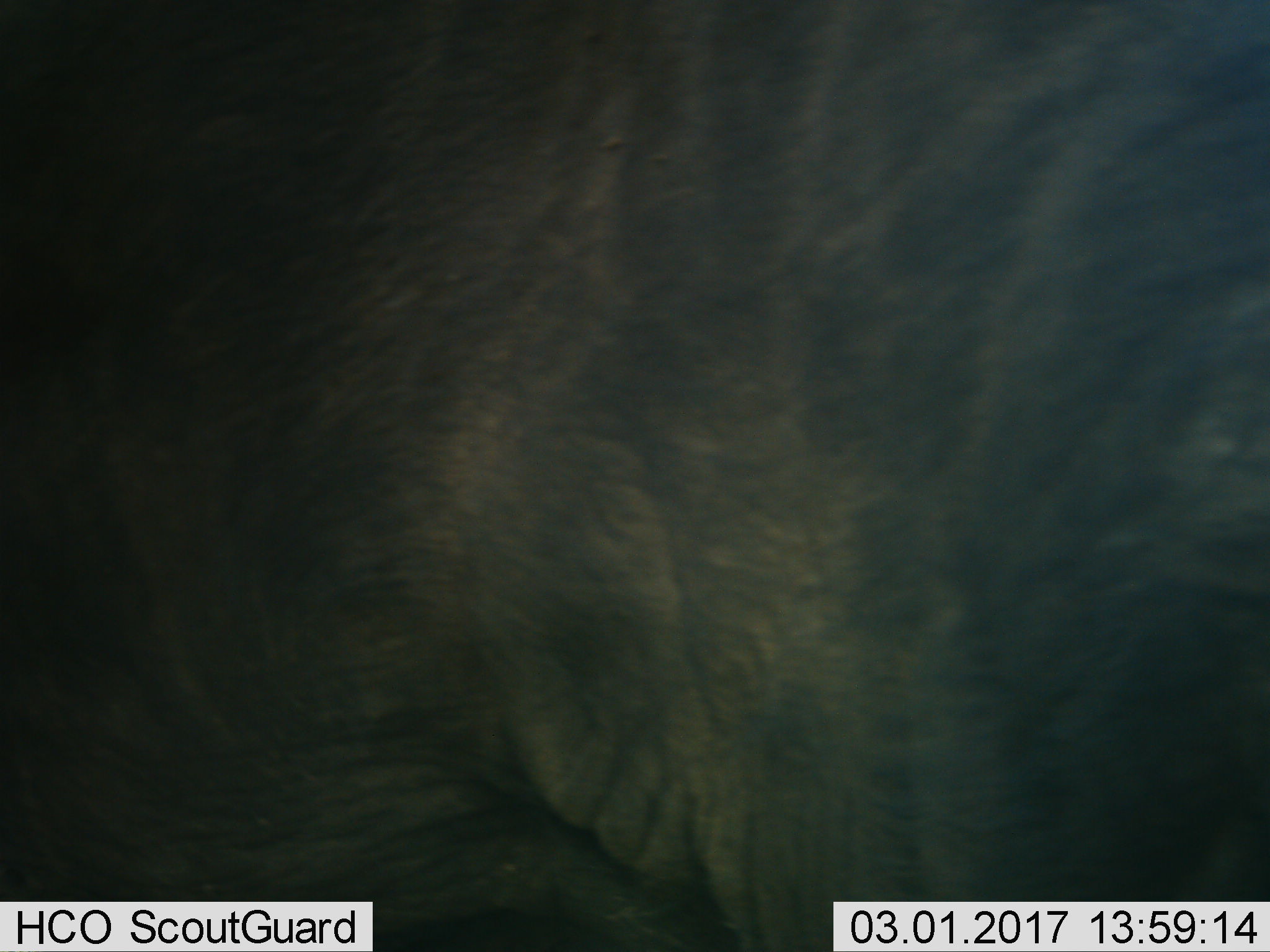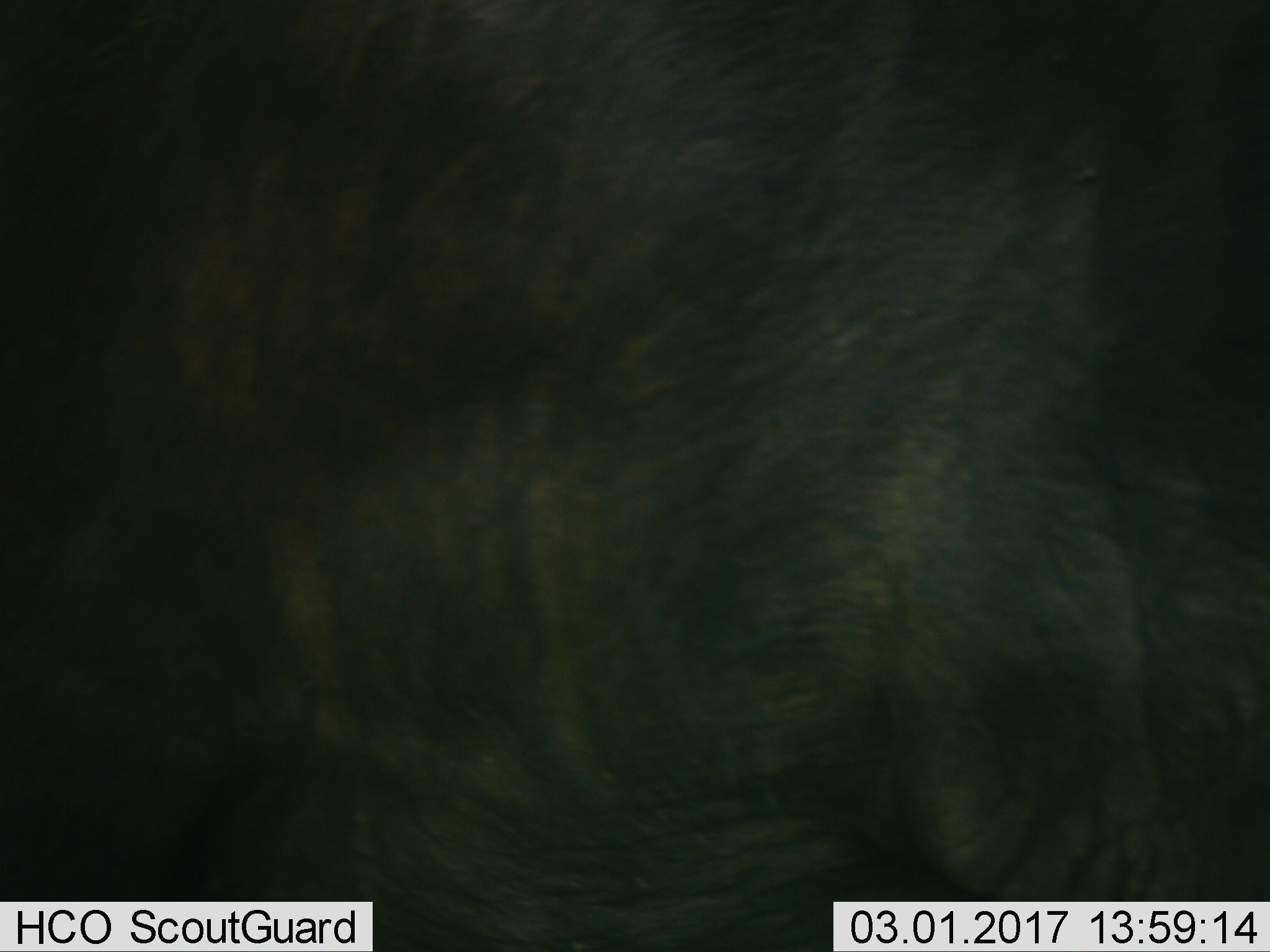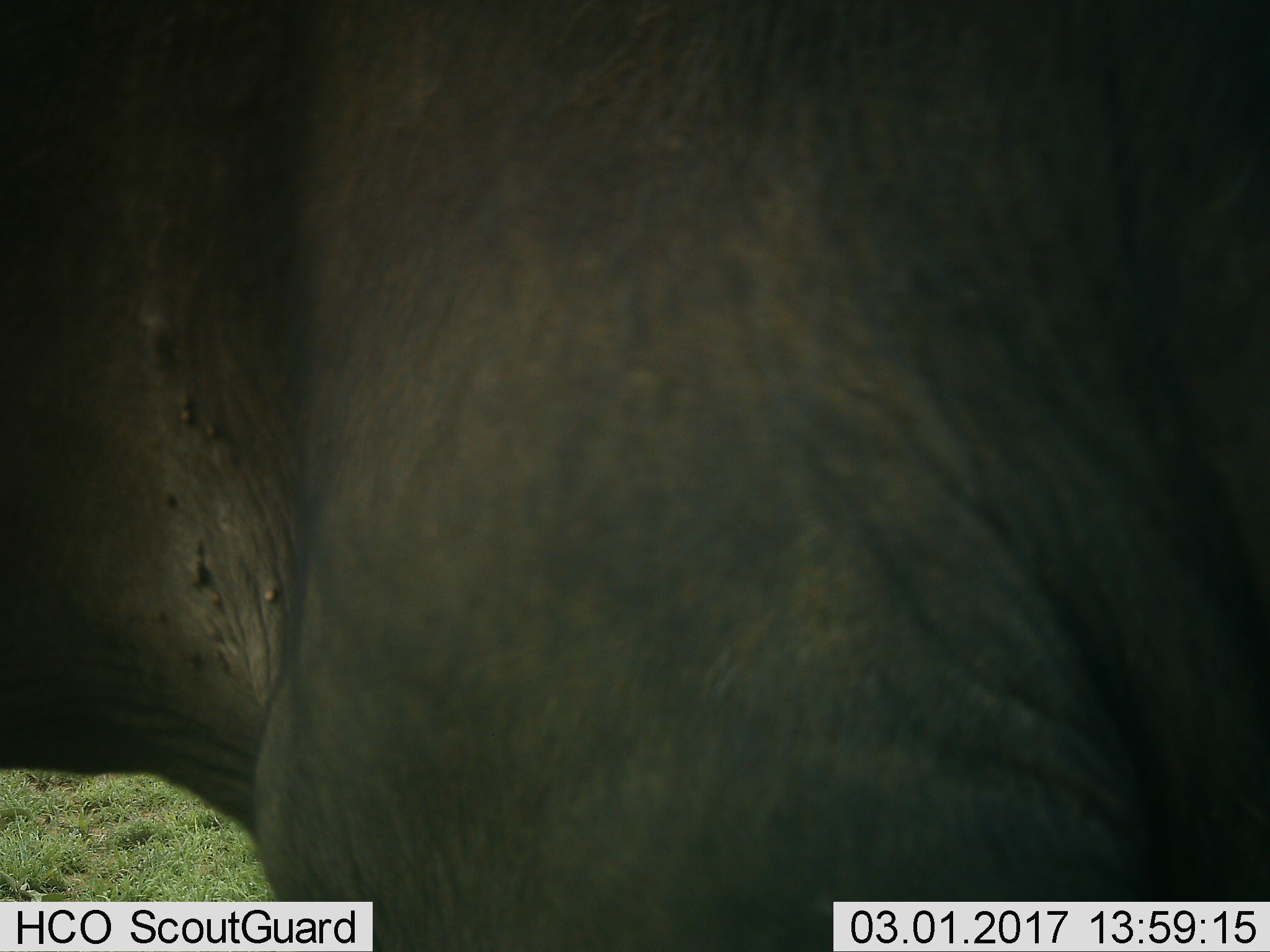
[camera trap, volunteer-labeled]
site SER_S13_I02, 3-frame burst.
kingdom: Animalia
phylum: Chordata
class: Mammalia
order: Artiodactyla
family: Bovidae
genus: Connochaetes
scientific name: Connochaetes taurinus taurinus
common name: blue wildebeest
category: wildebeestblue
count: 1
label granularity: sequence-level